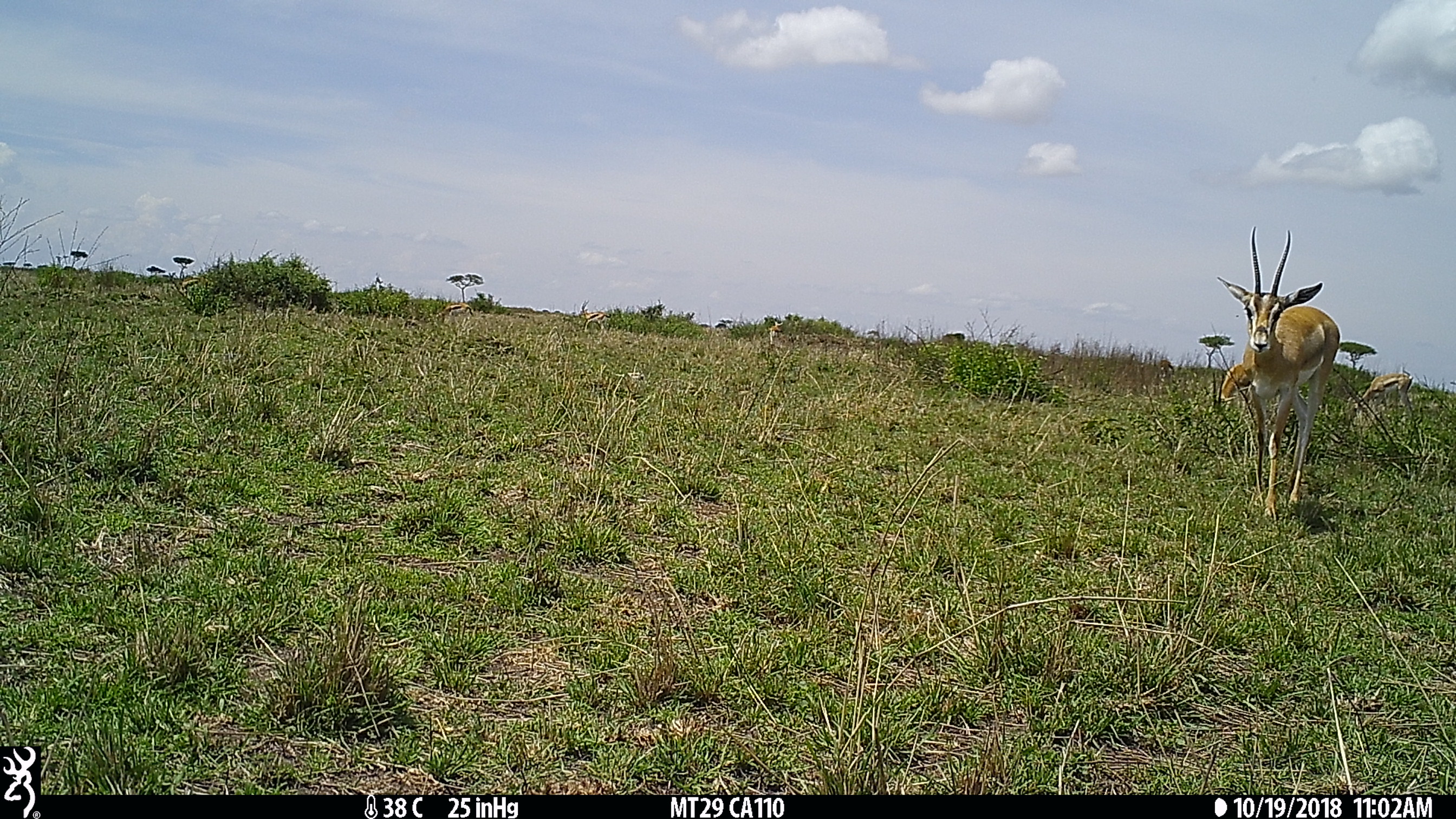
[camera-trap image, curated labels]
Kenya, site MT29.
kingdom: Animalia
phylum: Chordata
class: Mammalia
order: Artiodactyla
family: Bovidae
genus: Eudorcas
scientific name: Eudorcas thomsonii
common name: thomon's gazelle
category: gazelle thomsons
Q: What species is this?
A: Gazelle thomsons (thomon's gazelle) (Eudorcas thomsonii).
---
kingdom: Animalia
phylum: Chordata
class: Mammalia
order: Artiodactyla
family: Bovidae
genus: Nanger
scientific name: Nanger granti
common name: grant's gazelle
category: gazelle grants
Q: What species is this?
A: Gazelle grants (grant's gazelle) (Nanger granti).